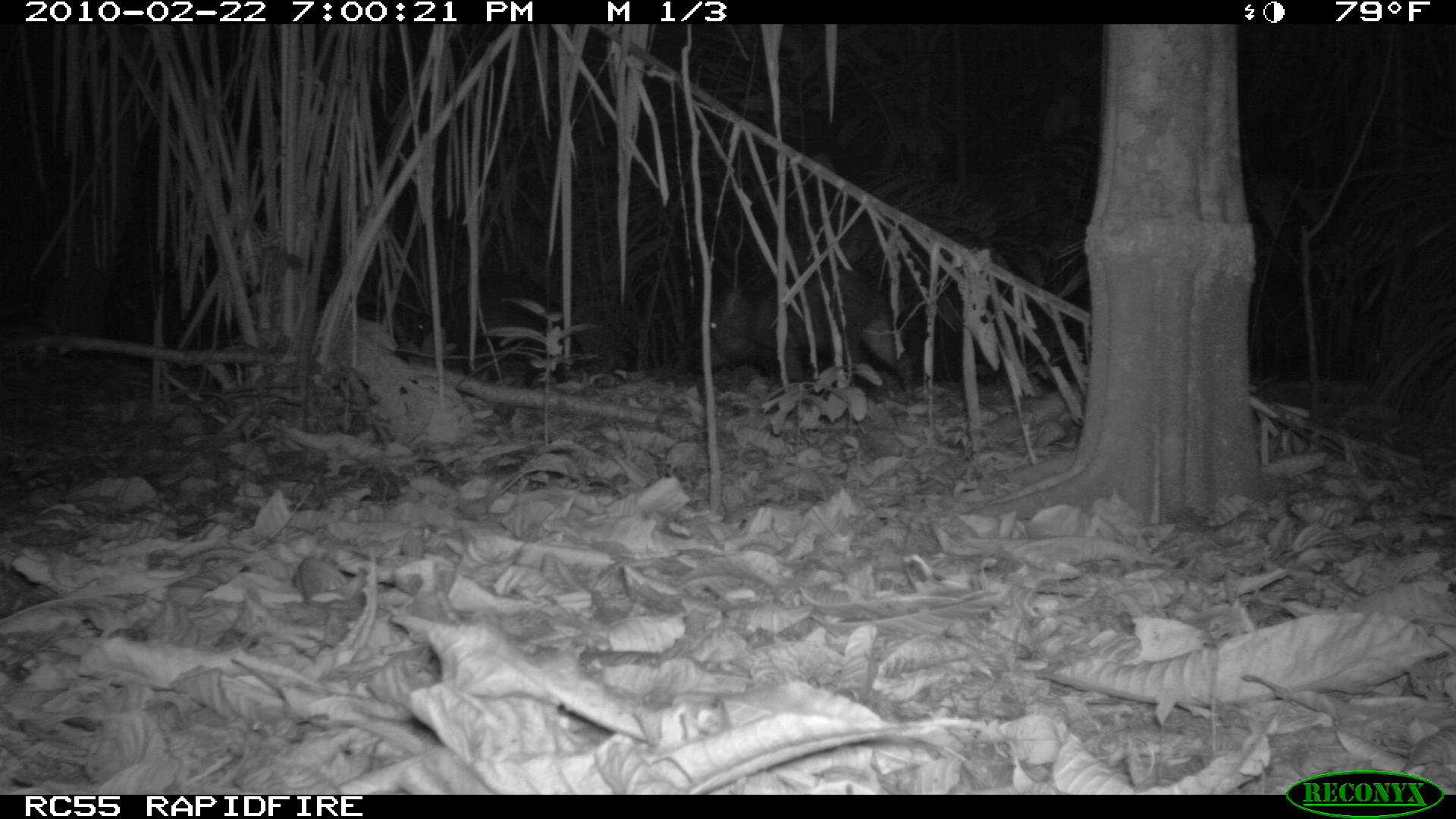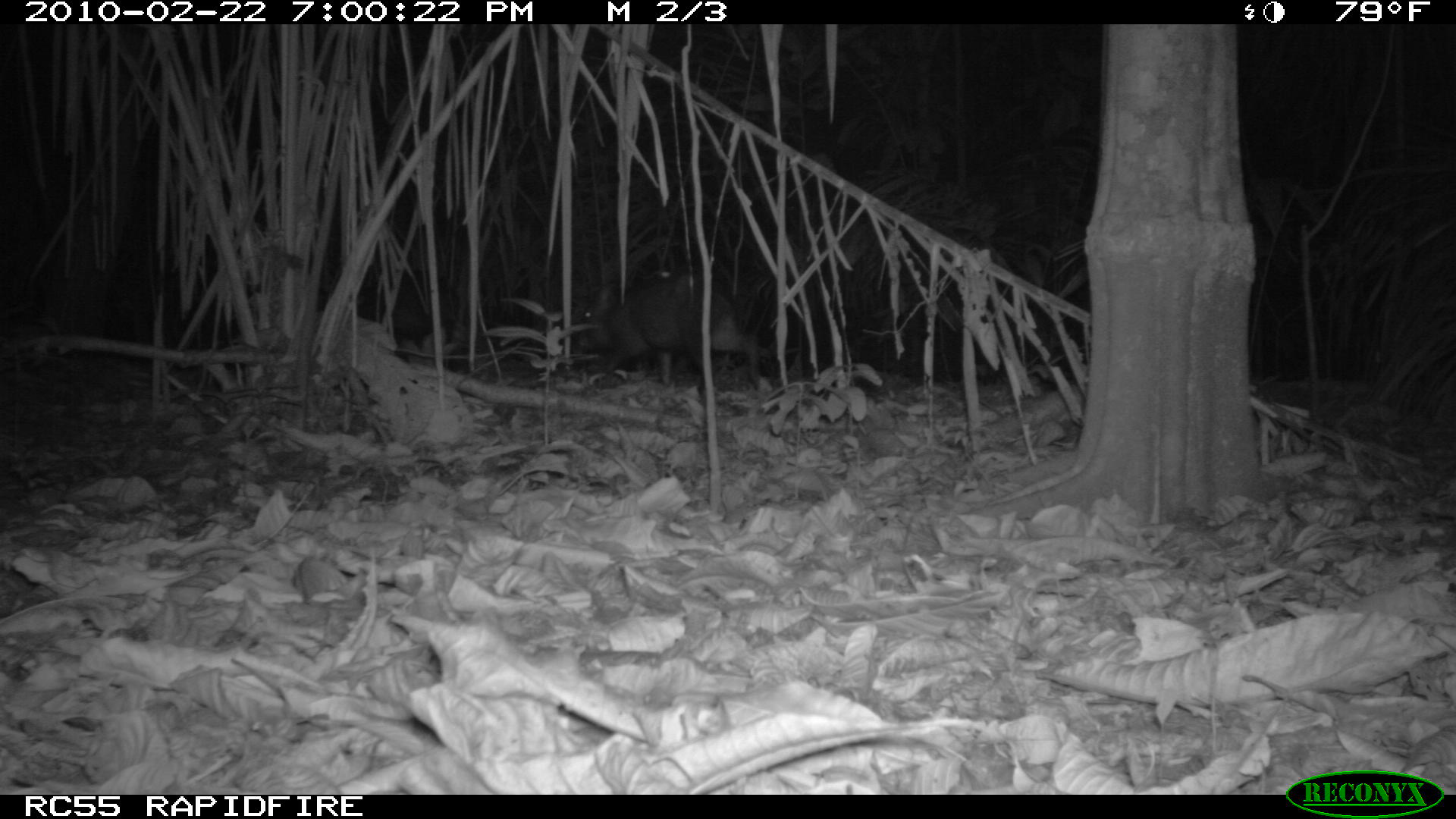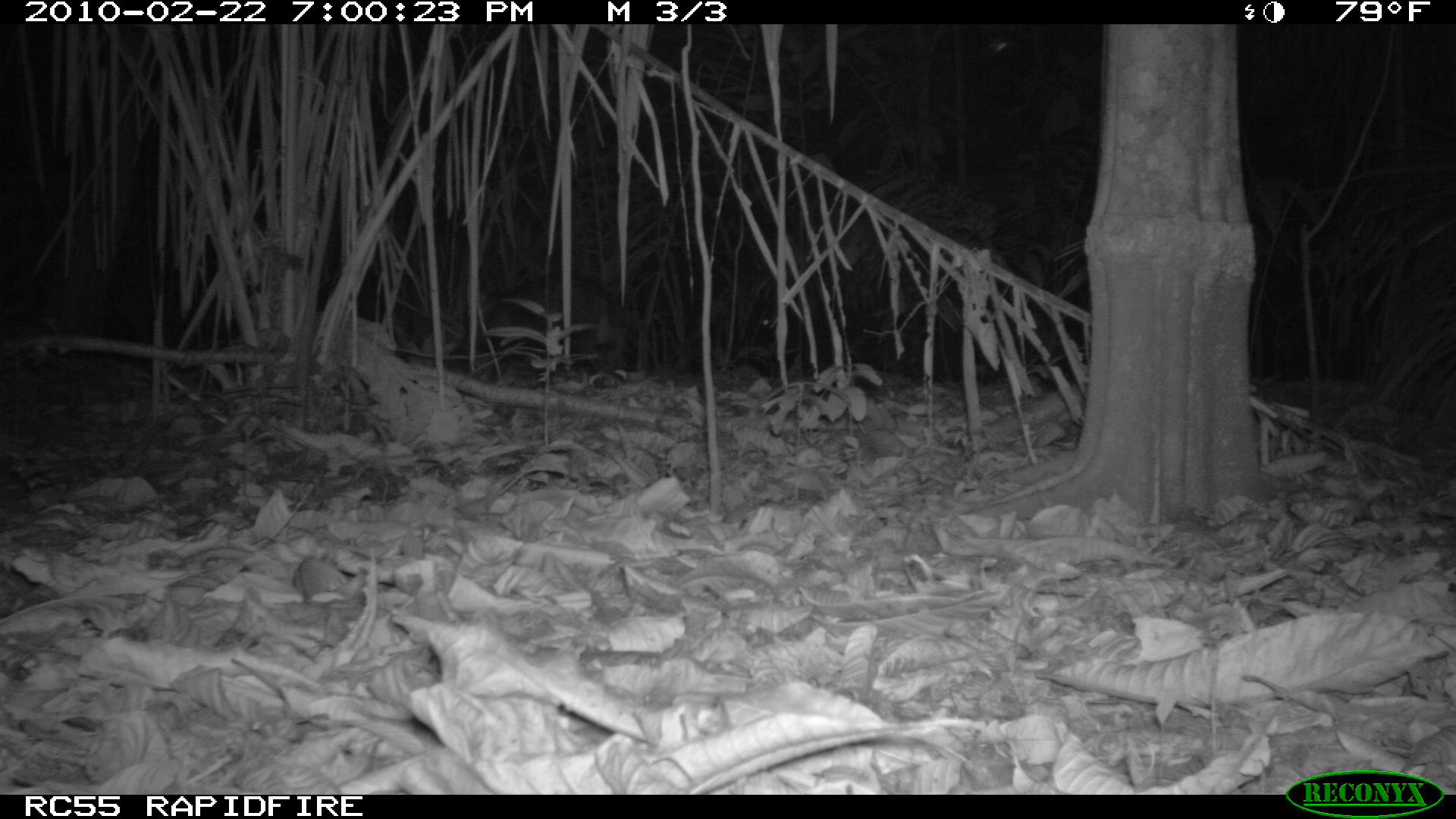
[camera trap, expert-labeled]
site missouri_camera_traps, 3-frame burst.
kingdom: Animalia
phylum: Chordata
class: Mammalia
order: Artiodactyla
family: Tayassuidae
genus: Pecari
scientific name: Pecari tajacu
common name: collared peccary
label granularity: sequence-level